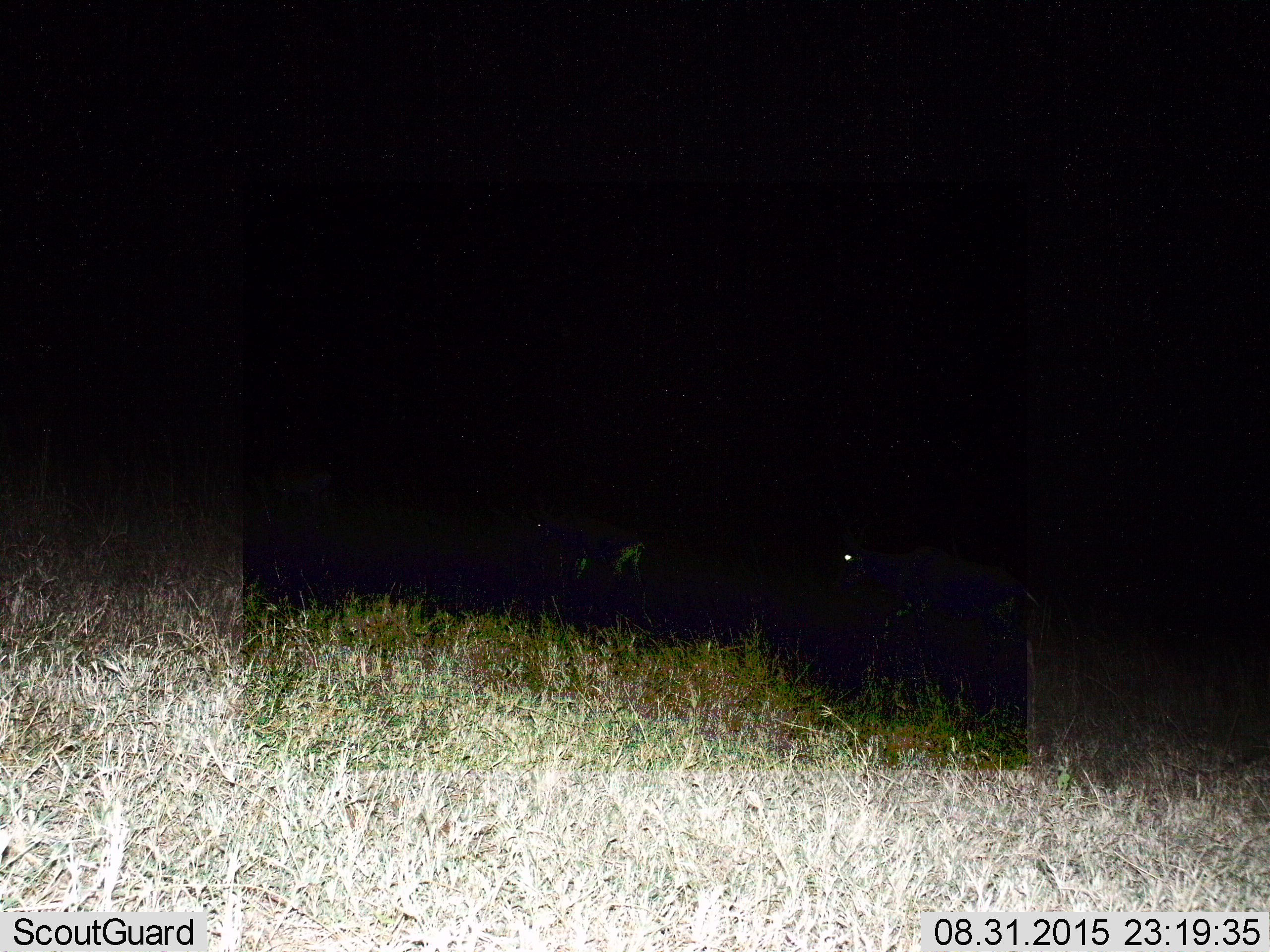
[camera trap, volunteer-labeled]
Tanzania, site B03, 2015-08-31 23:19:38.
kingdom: Animalia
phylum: Chordata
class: Mammalia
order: Artiodactyla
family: Suidae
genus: Phacochoerus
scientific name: Phacochoerus africanus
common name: warthog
Warthog (Phacochoerus africanus), count 2. Behavior (volunteer vote fractions): standing 100%, resting 0%, moving 0%, interacting 0%. Young present (vote fraction): 0%. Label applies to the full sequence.